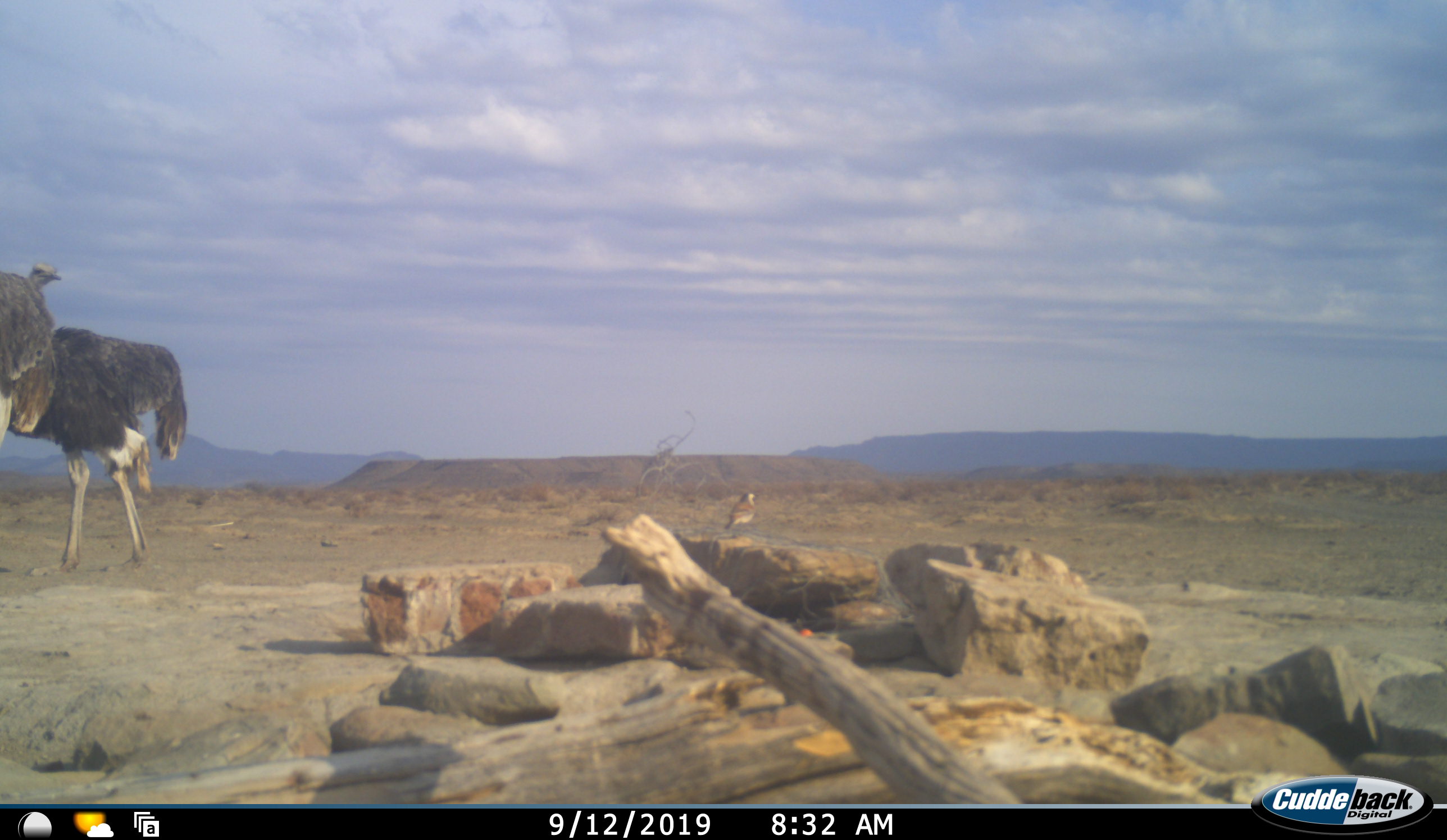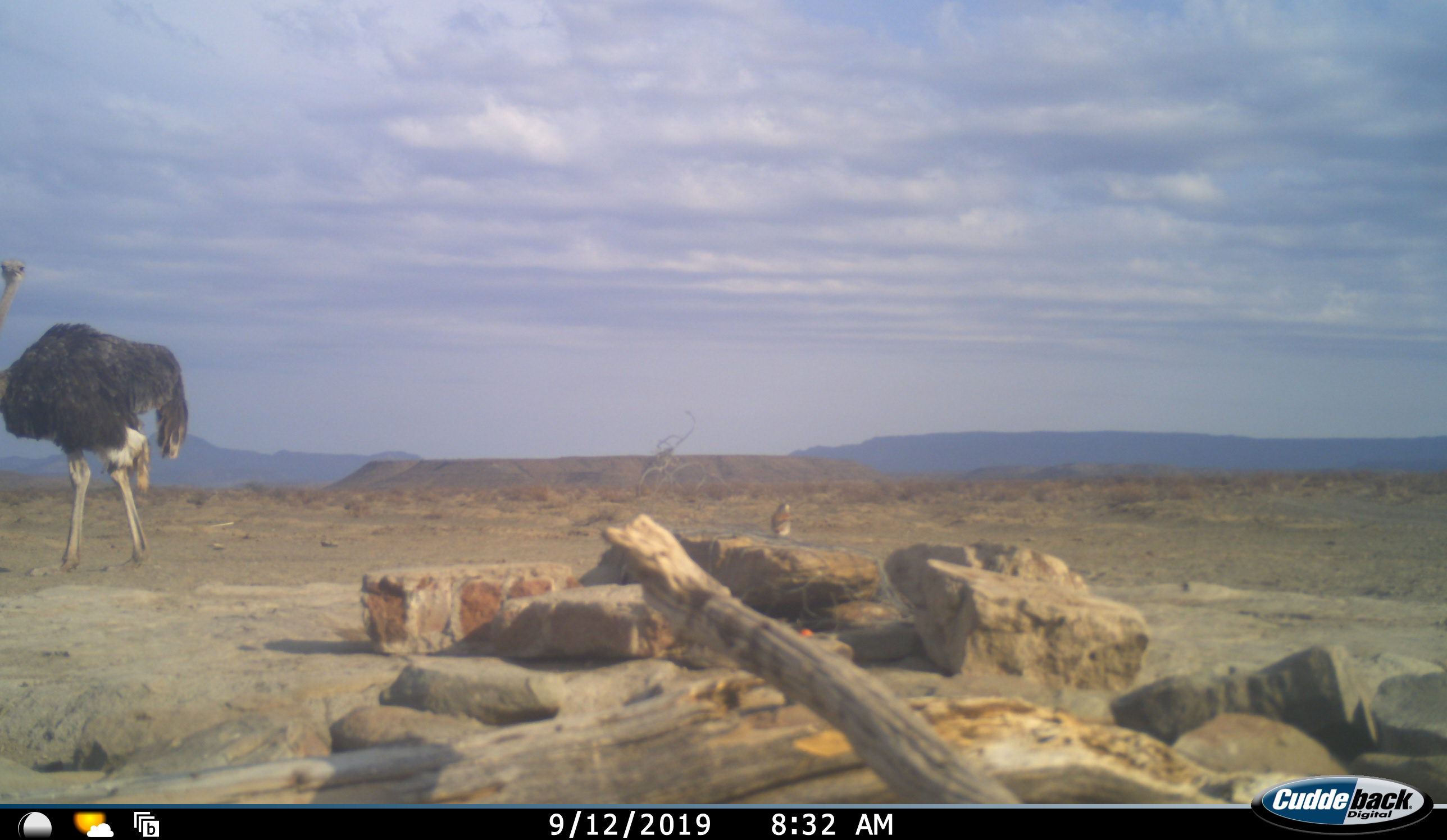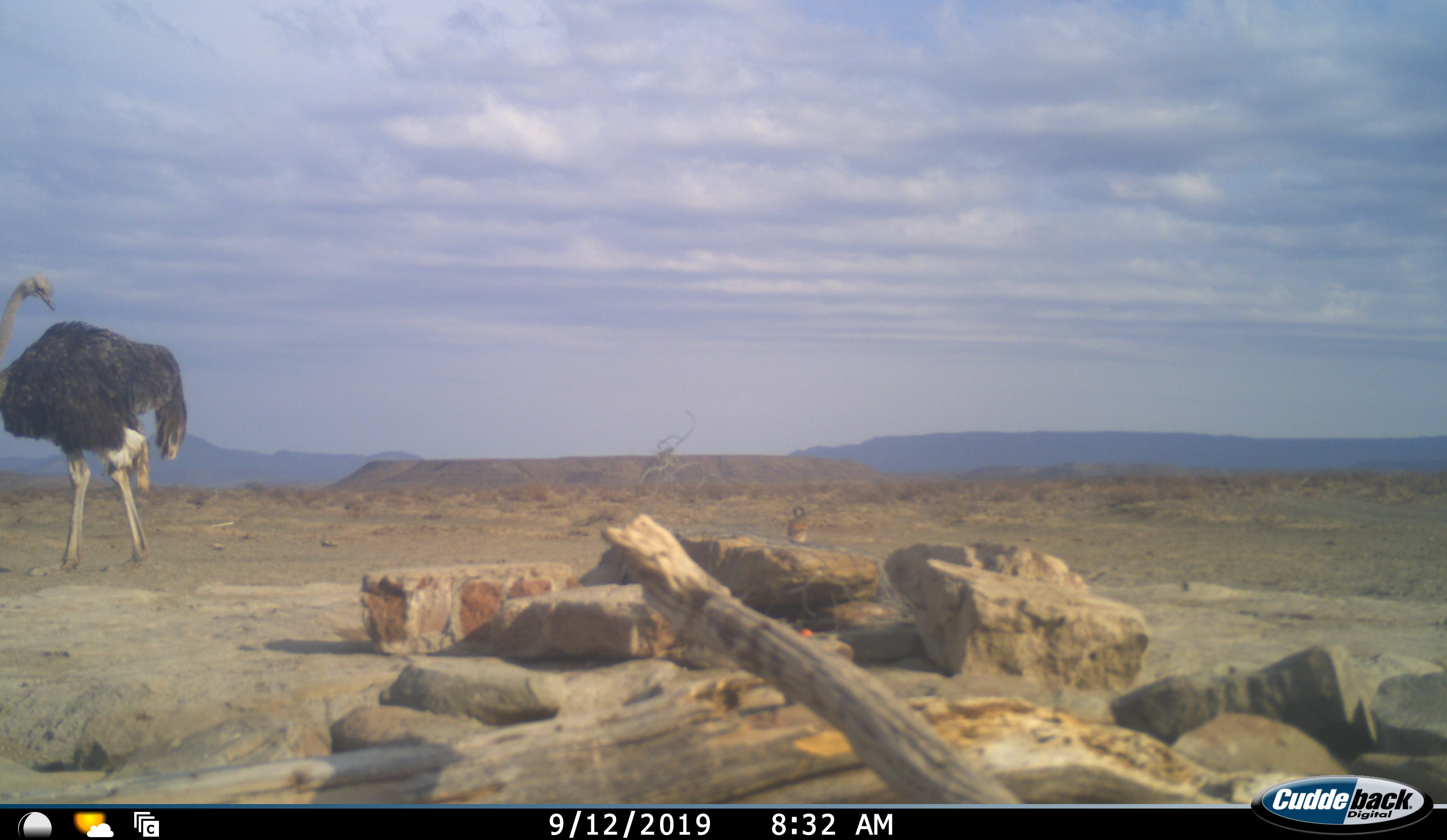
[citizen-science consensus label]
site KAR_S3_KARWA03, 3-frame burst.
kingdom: Animalia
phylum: Chordata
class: Aves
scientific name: Aves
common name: bird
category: birdother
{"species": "birdother (bird) (Aves)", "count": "1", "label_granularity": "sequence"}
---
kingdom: Animalia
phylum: Chordata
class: Aves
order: Struthioniformes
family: Struthionidae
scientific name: Struthionidae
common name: ostrich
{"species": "ostrich (Struthionidae)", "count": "2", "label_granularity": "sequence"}